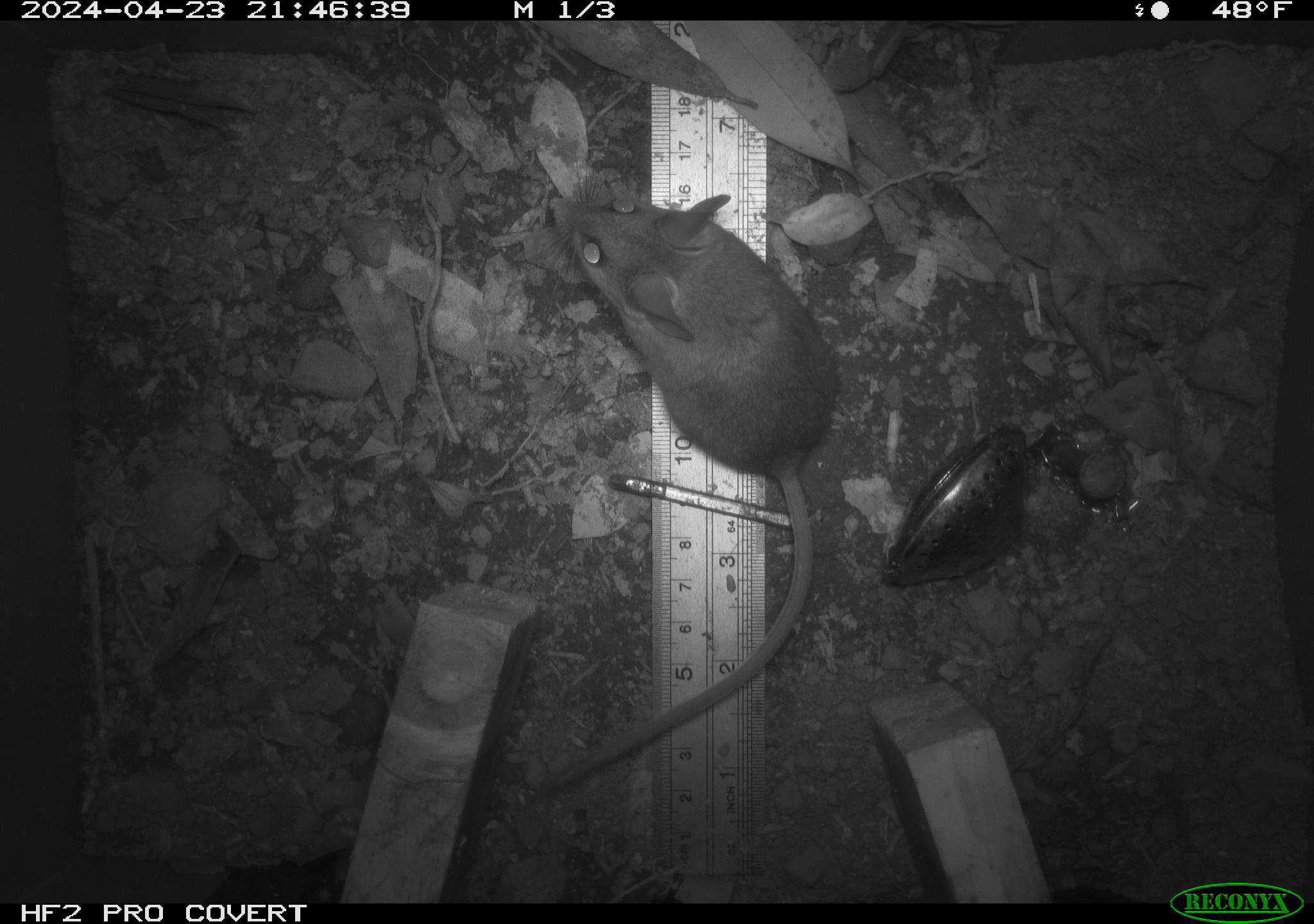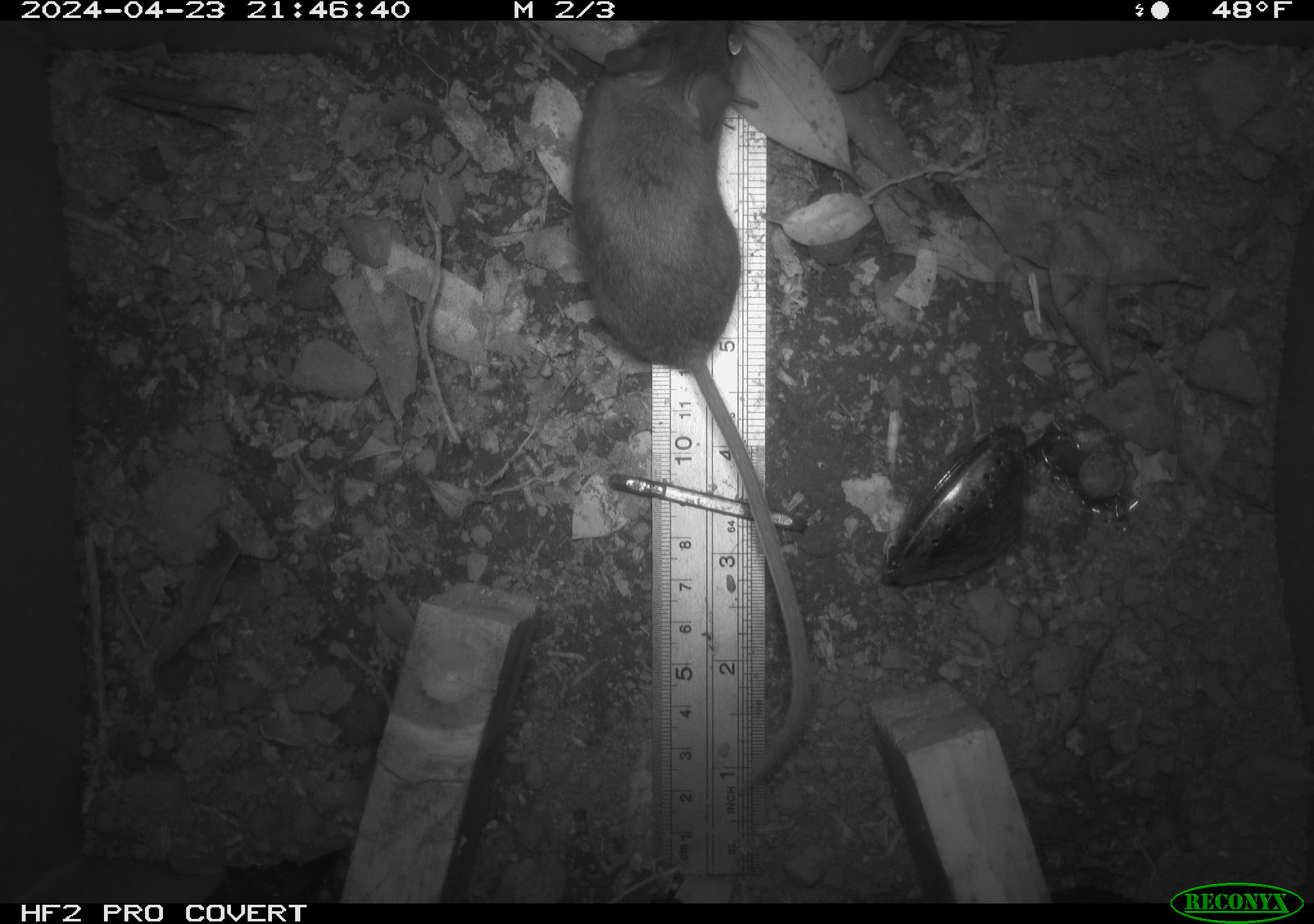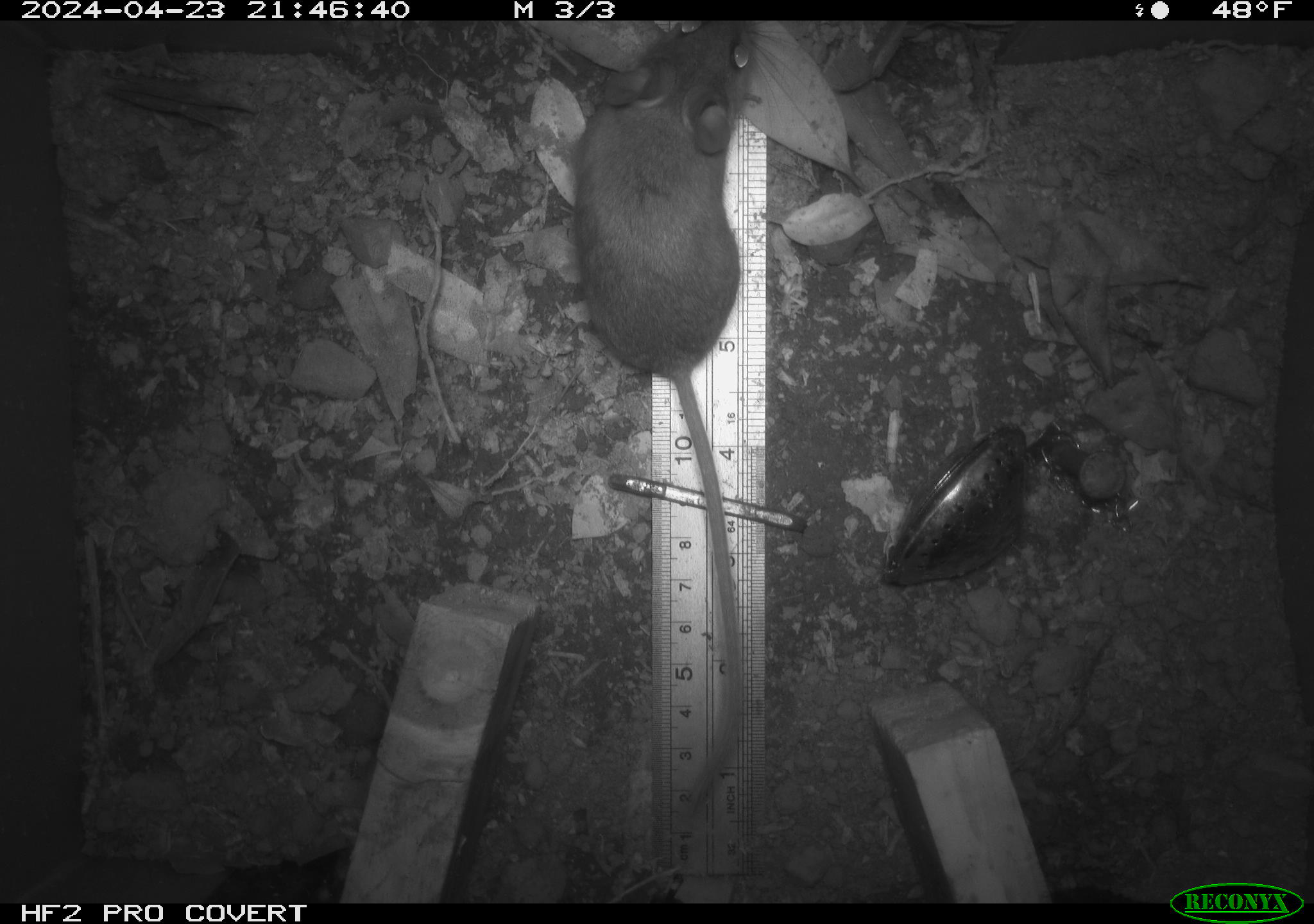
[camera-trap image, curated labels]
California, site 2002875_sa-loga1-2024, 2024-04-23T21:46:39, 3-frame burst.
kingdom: Animalia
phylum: Chordata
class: Mammalia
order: Rodentia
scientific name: Rodentia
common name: mouse species